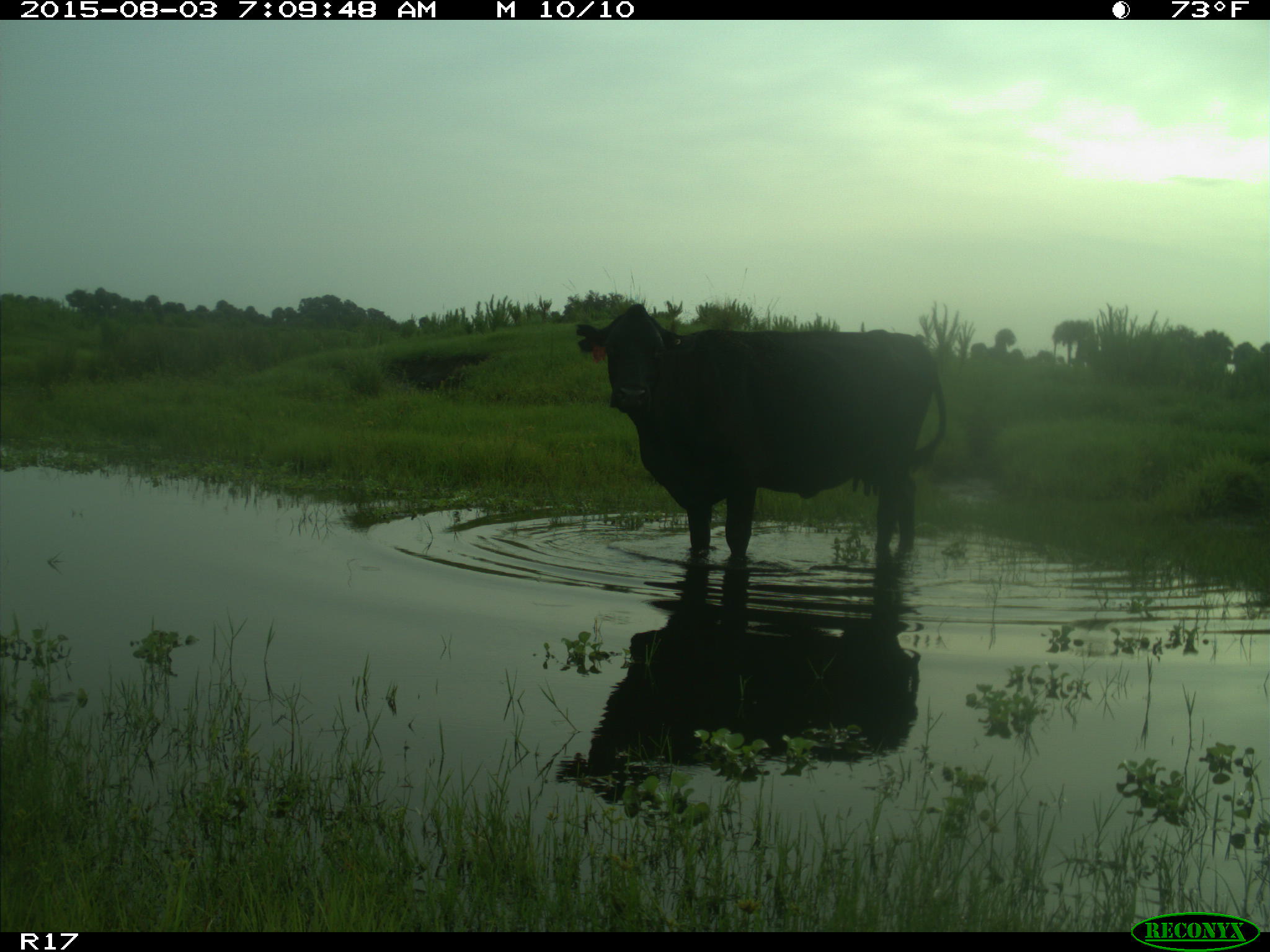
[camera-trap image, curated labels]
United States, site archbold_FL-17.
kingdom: Animalia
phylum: Chordata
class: Mammalia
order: Artiodactyla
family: Bovidae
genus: Bos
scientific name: Bos taurus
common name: domestic cow